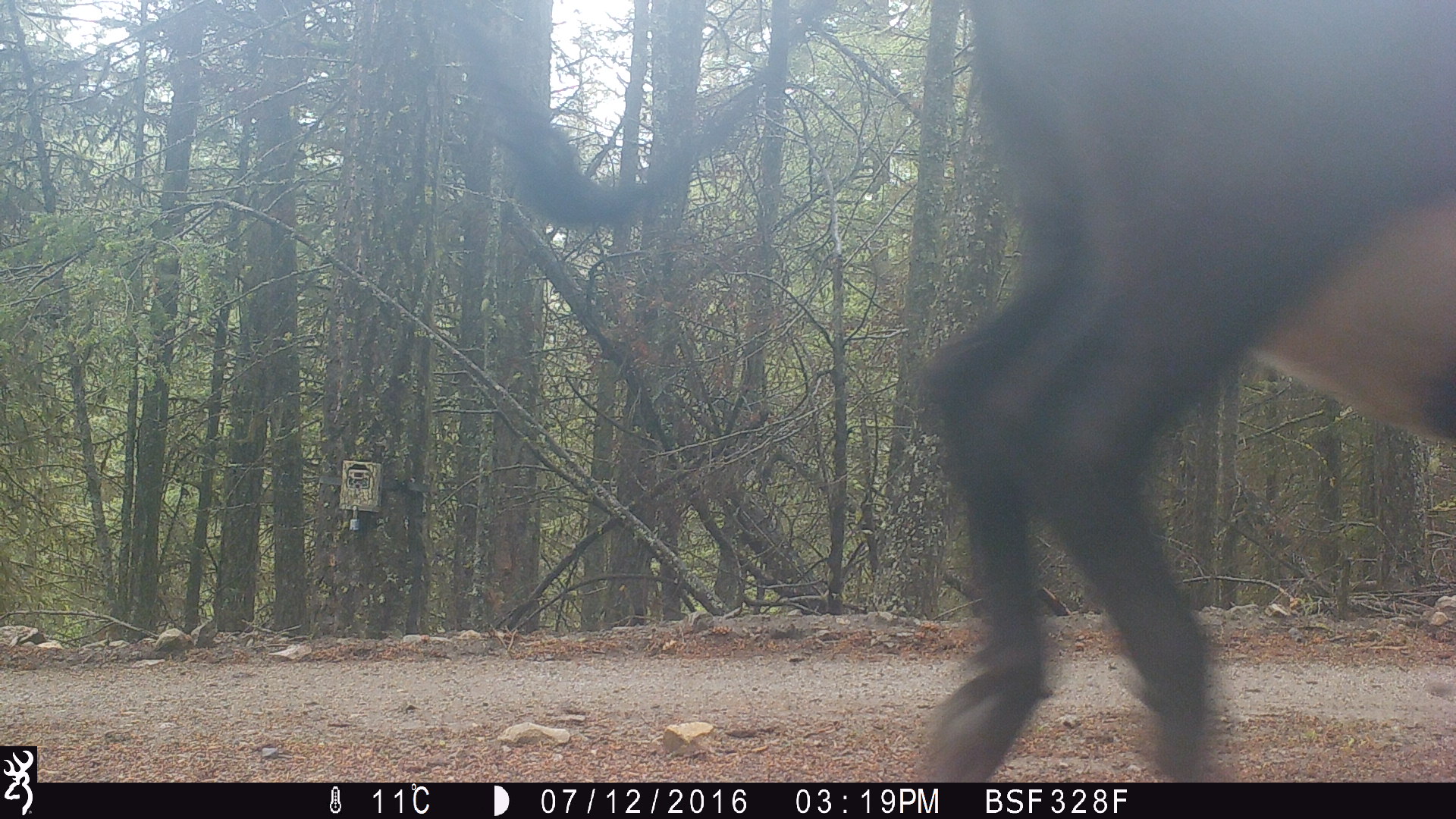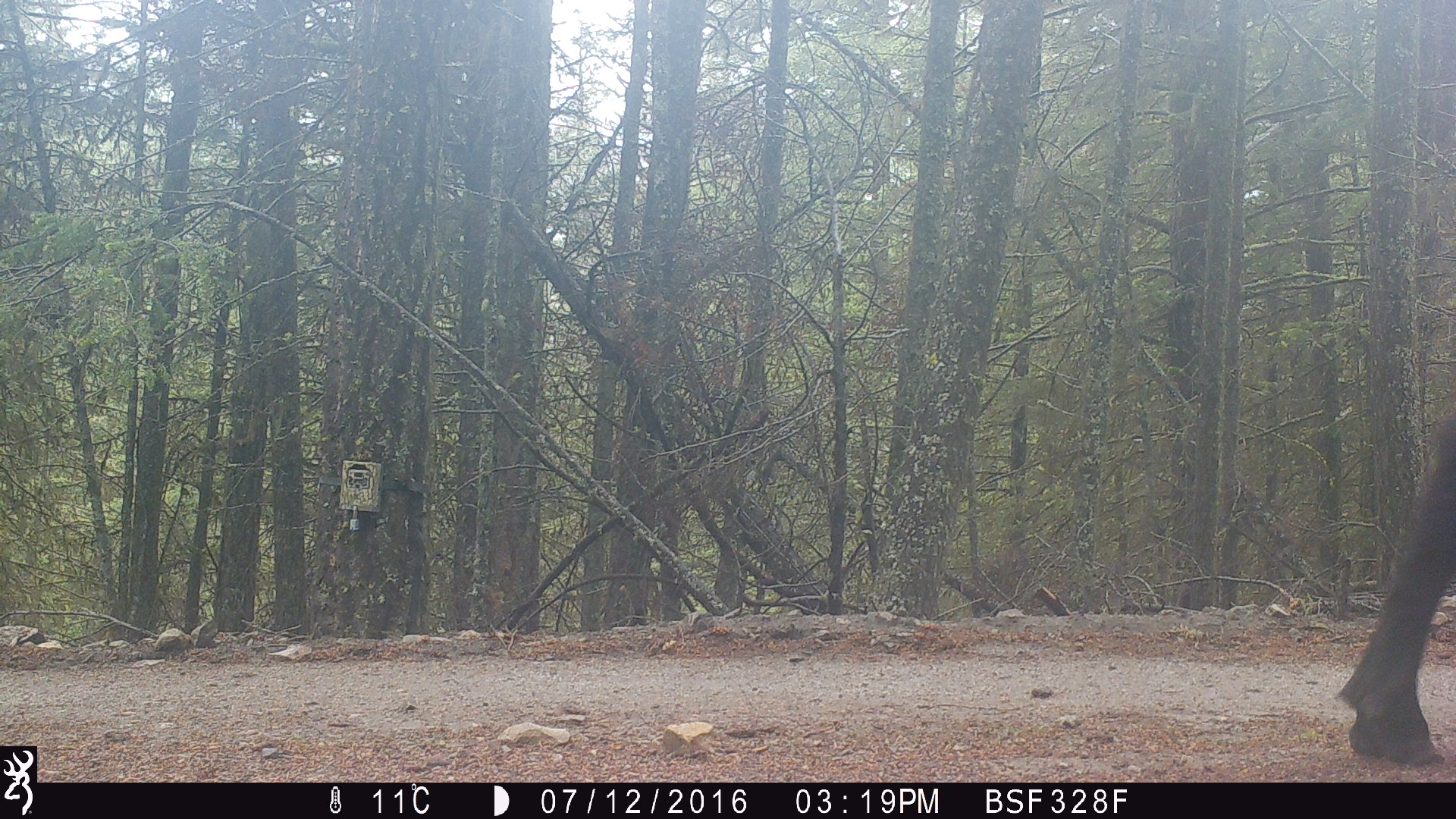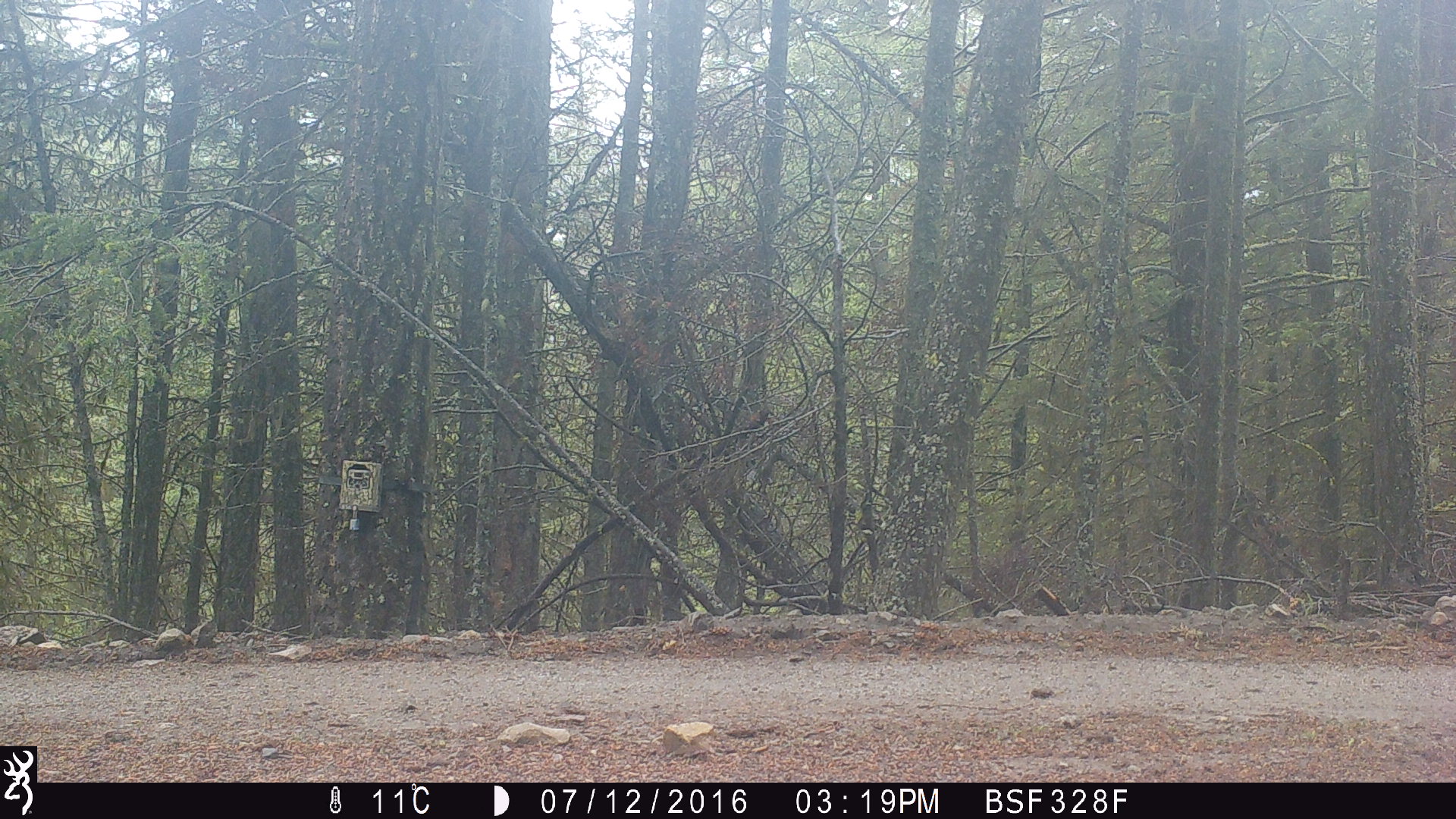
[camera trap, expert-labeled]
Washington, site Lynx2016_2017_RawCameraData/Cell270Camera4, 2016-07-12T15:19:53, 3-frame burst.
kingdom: Animalia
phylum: Chordata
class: Mammalia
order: Artiodactyla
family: Bovidae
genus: Bos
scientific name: Bos taurus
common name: domestic cattle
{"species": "domestic cattle (Bos taurus)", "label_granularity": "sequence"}